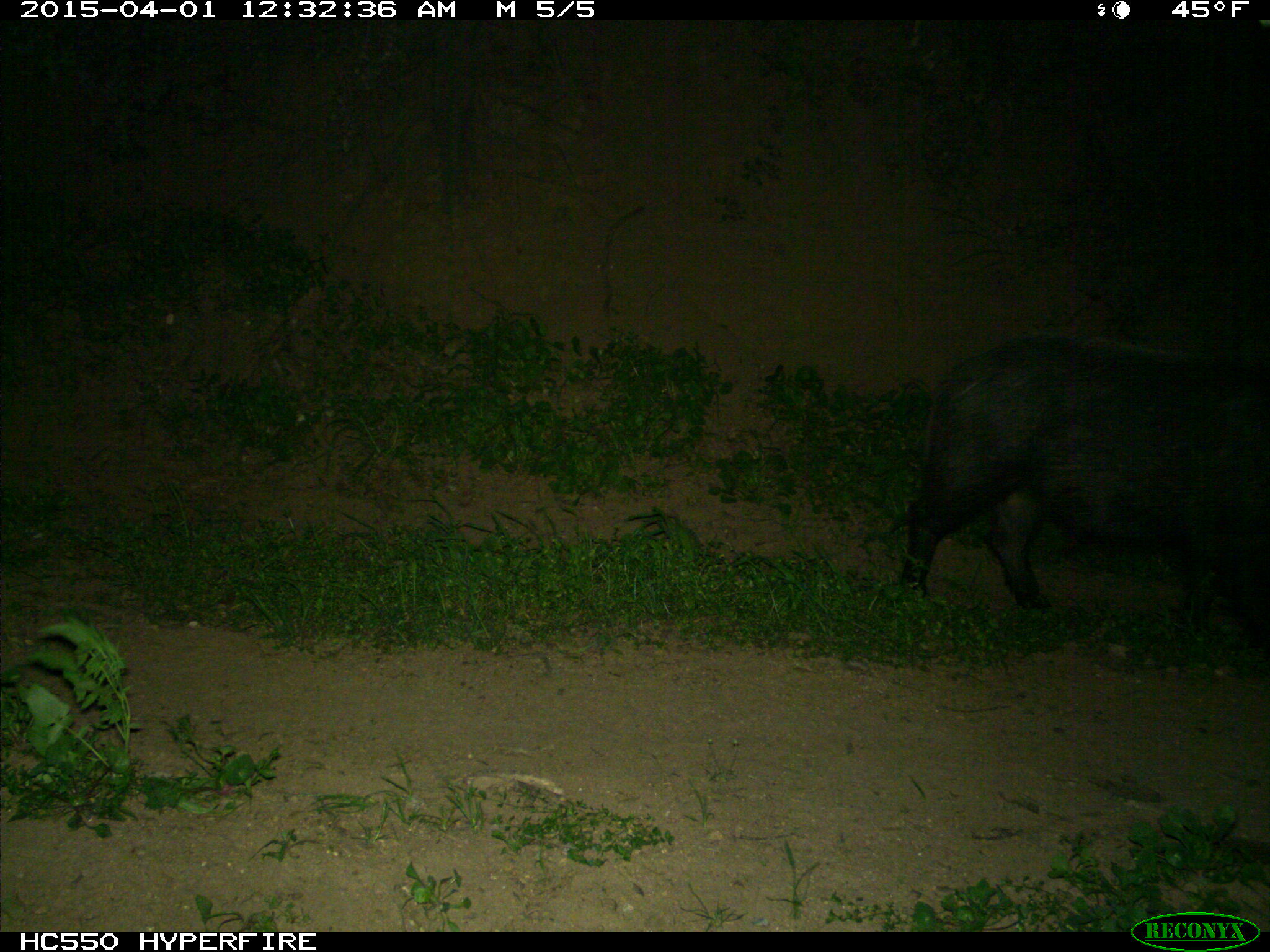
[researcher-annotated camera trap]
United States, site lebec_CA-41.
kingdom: Animalia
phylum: Chordata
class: Mammalia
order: Artiodactyla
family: Suidae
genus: Sus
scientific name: Sus scrofa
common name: wild boar